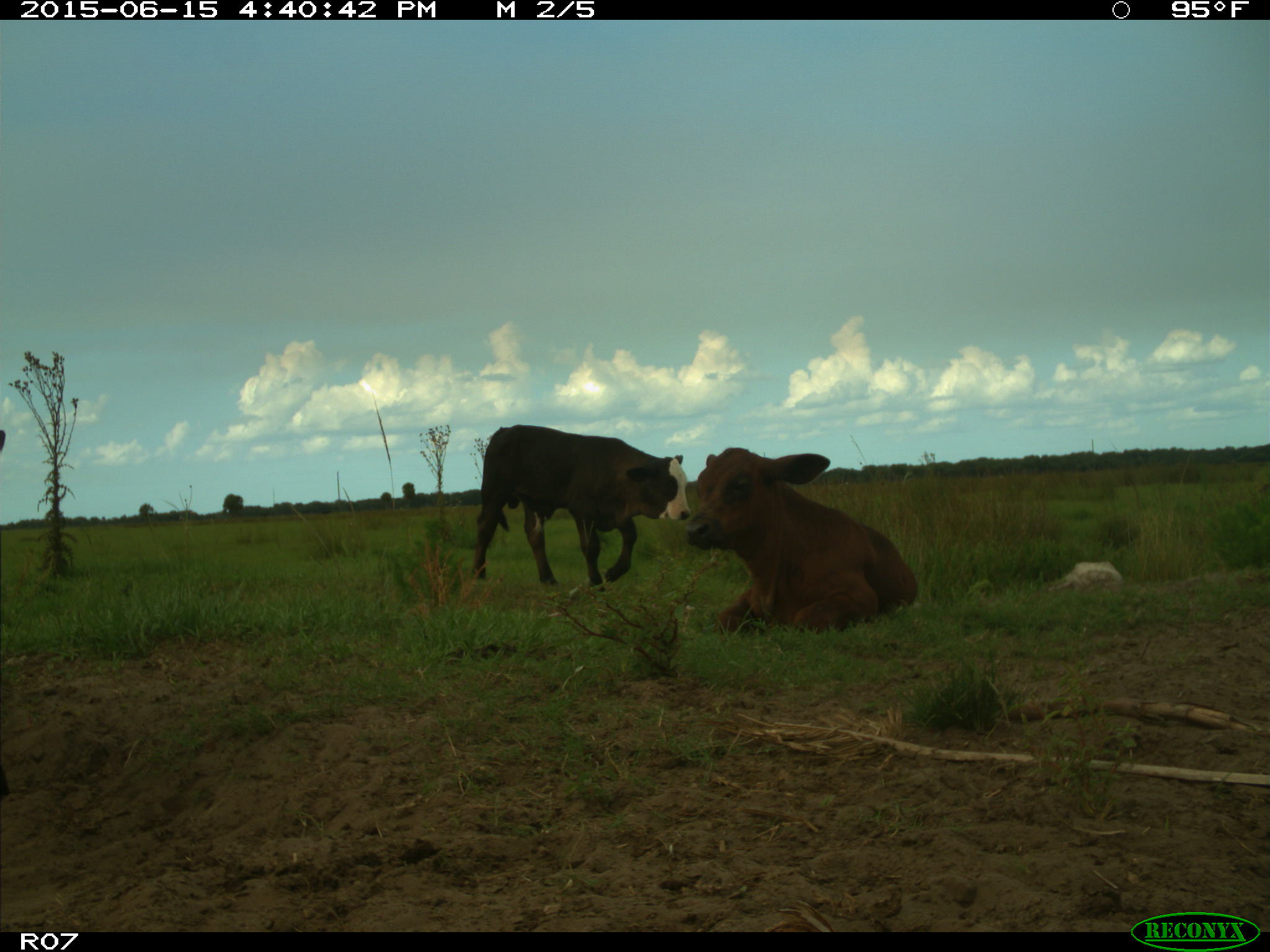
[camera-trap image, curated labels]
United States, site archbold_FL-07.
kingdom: Animalia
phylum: Chordata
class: Mammalia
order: Artiodactyla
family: Bovidae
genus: Bos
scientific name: Bos taurus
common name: domestic cow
Bos taurus (domestic cow).